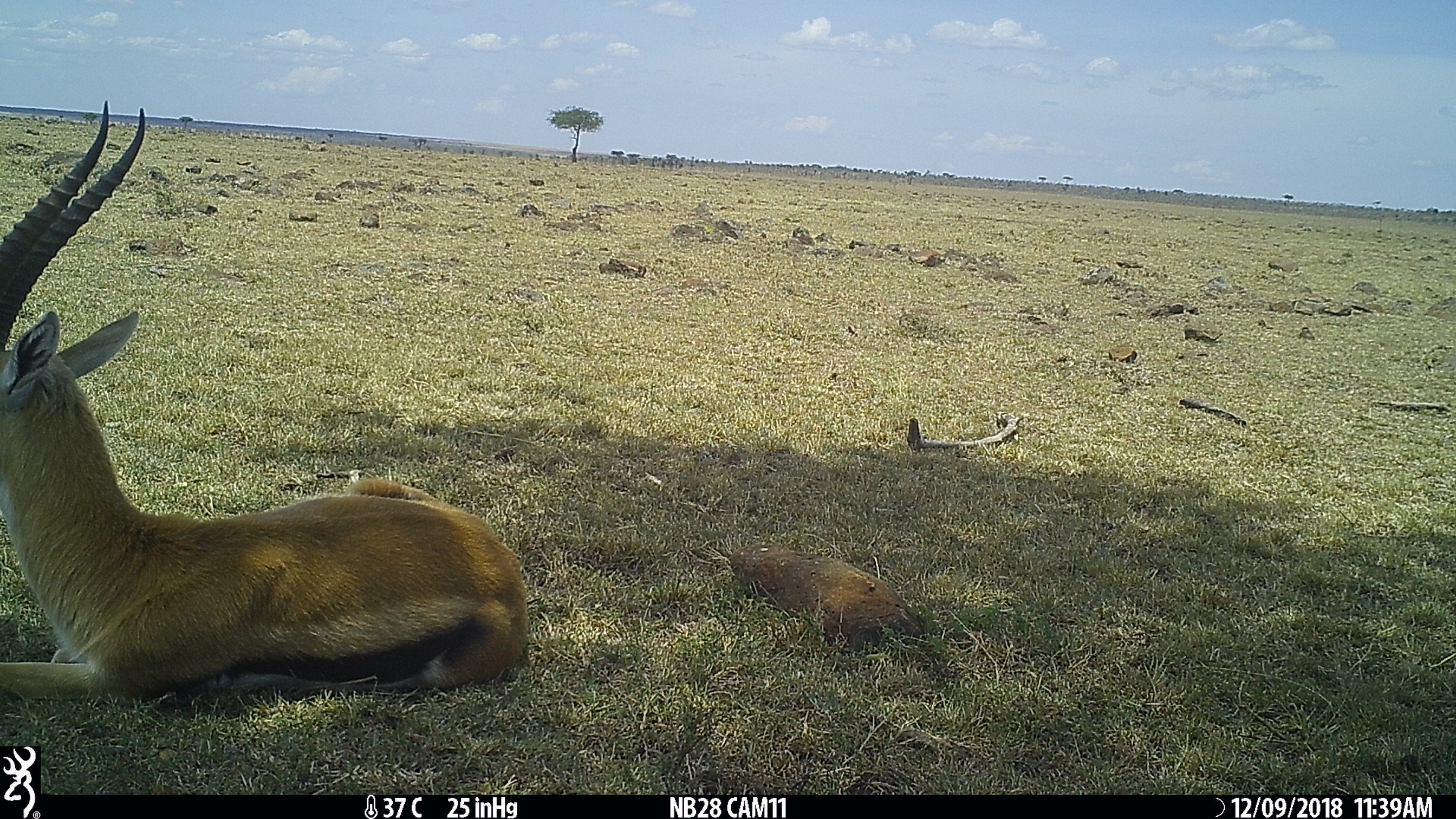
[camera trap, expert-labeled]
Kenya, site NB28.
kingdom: Animalia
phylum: Chordata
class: Mammalia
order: Artiodactyla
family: Bovidae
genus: Eudorcas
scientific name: Eudorcas thomsonii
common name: thomon's gazelle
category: gazelle thomsons